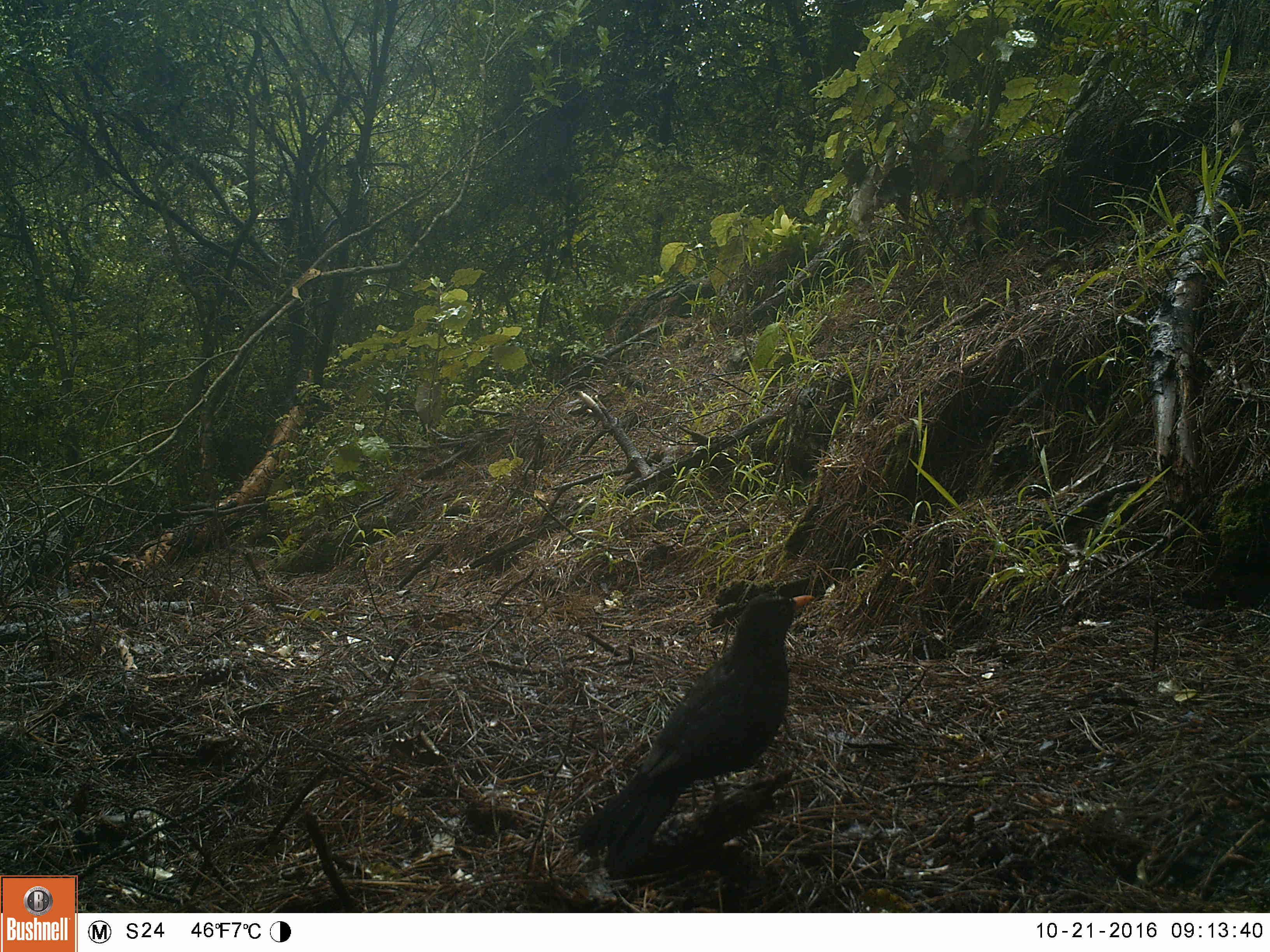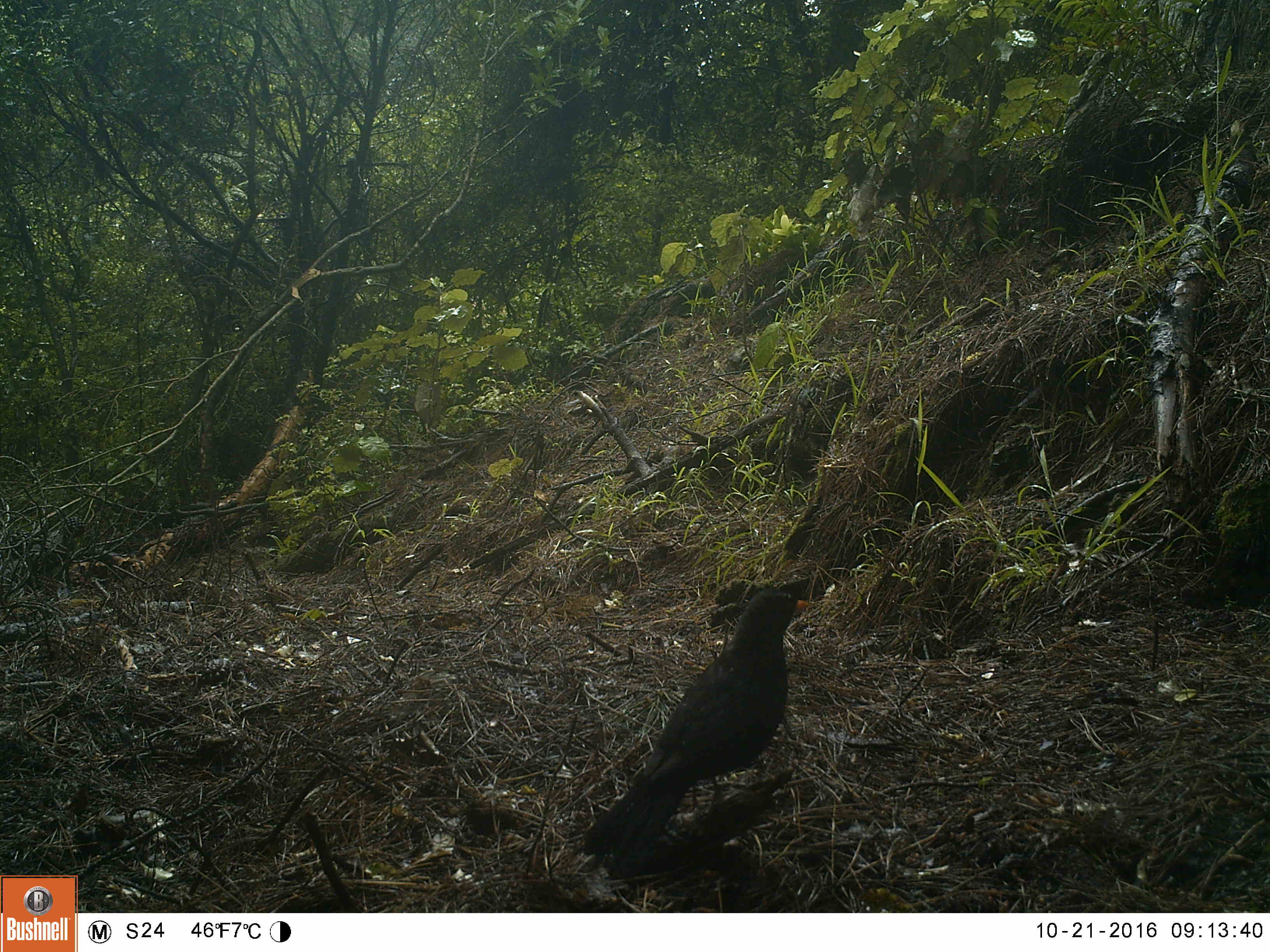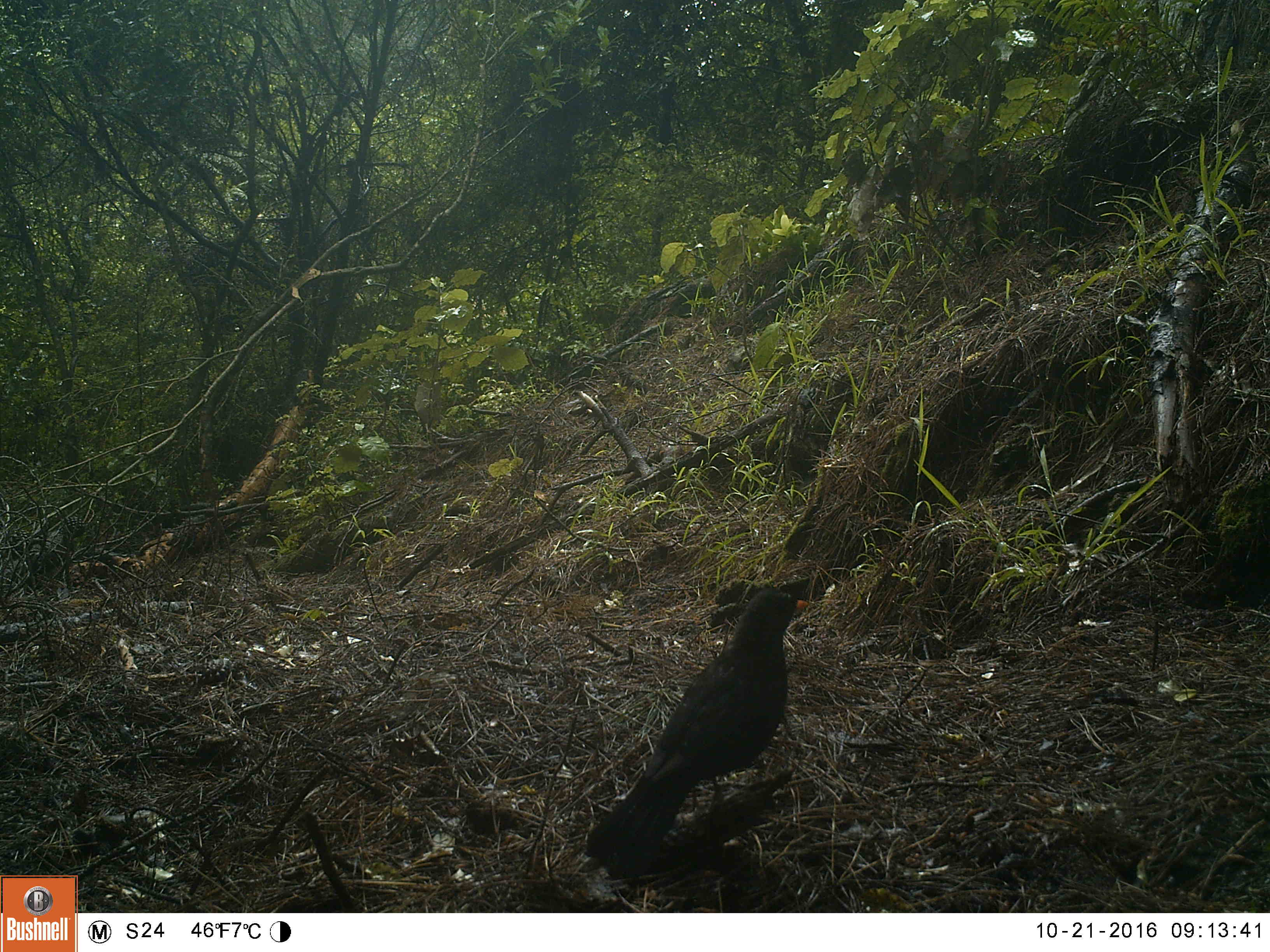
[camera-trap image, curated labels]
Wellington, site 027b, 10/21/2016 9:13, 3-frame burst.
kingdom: Animalia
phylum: Chordata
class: Aves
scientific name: Aves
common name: bird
Bird (Aves).